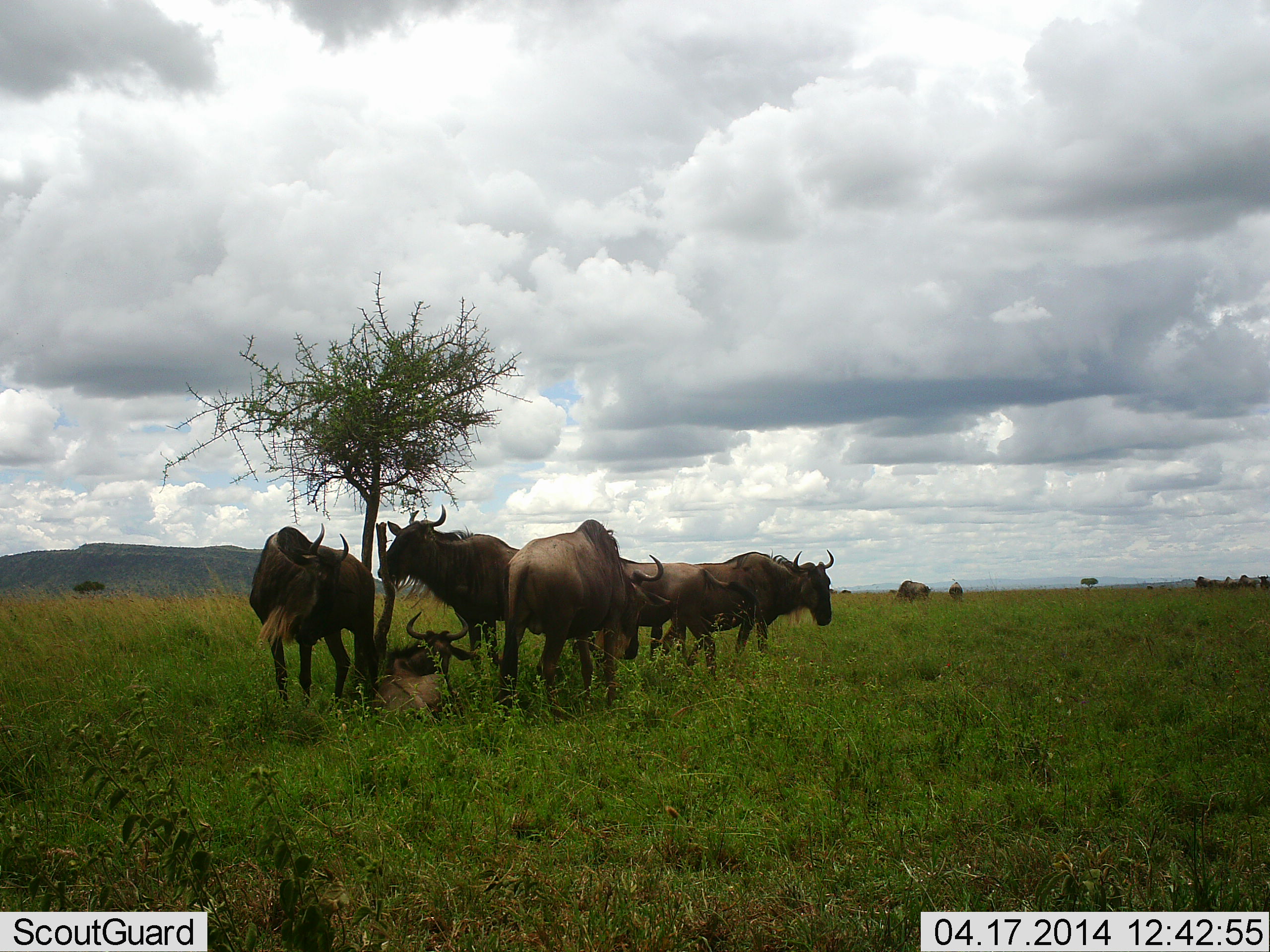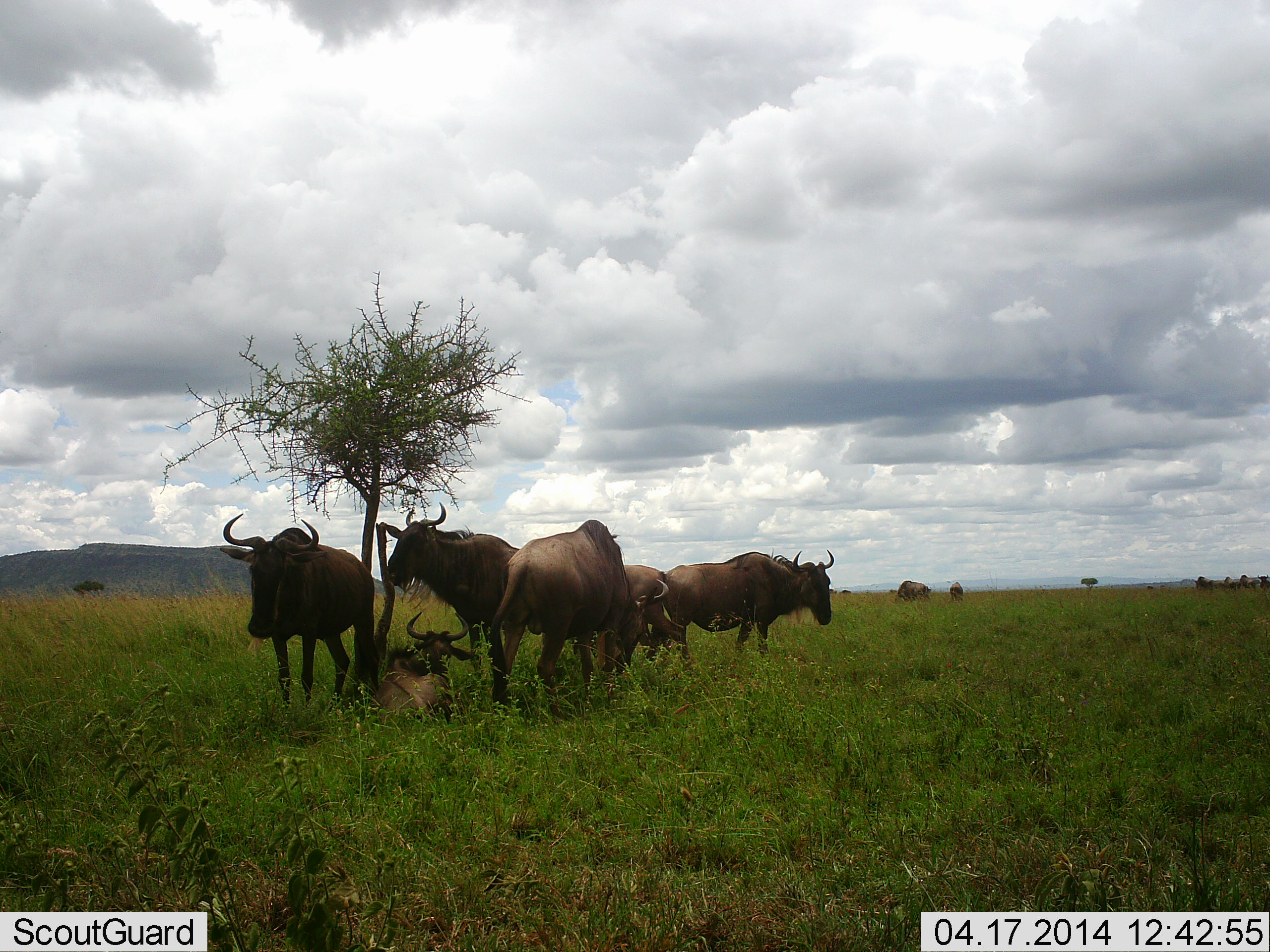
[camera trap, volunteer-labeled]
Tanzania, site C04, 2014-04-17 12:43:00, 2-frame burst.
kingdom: Animalia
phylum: Chordata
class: Mammalia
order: Artiodactyla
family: Bovidae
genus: Connochaetes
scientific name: Connochaetes taurinus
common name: blue wildebeest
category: wildebeest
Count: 8.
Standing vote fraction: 90%.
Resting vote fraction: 50%.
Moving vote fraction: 0%.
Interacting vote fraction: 20%.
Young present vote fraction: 0%.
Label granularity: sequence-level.